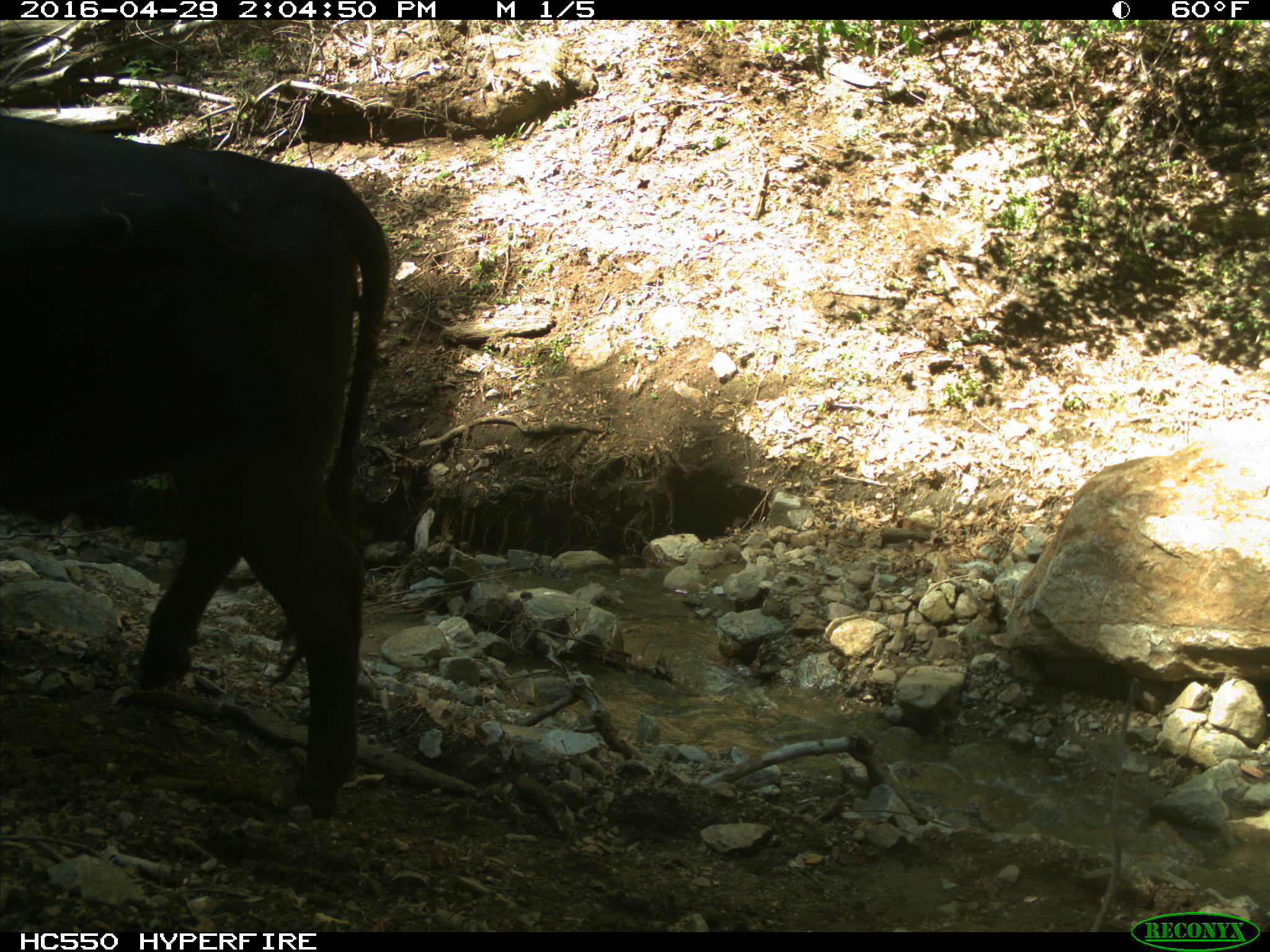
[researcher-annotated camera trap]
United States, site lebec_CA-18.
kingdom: Animalia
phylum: Chordata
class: Mammalia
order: Artiodactyla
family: Bovidae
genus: Bos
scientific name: Bos taurus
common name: domestic cow